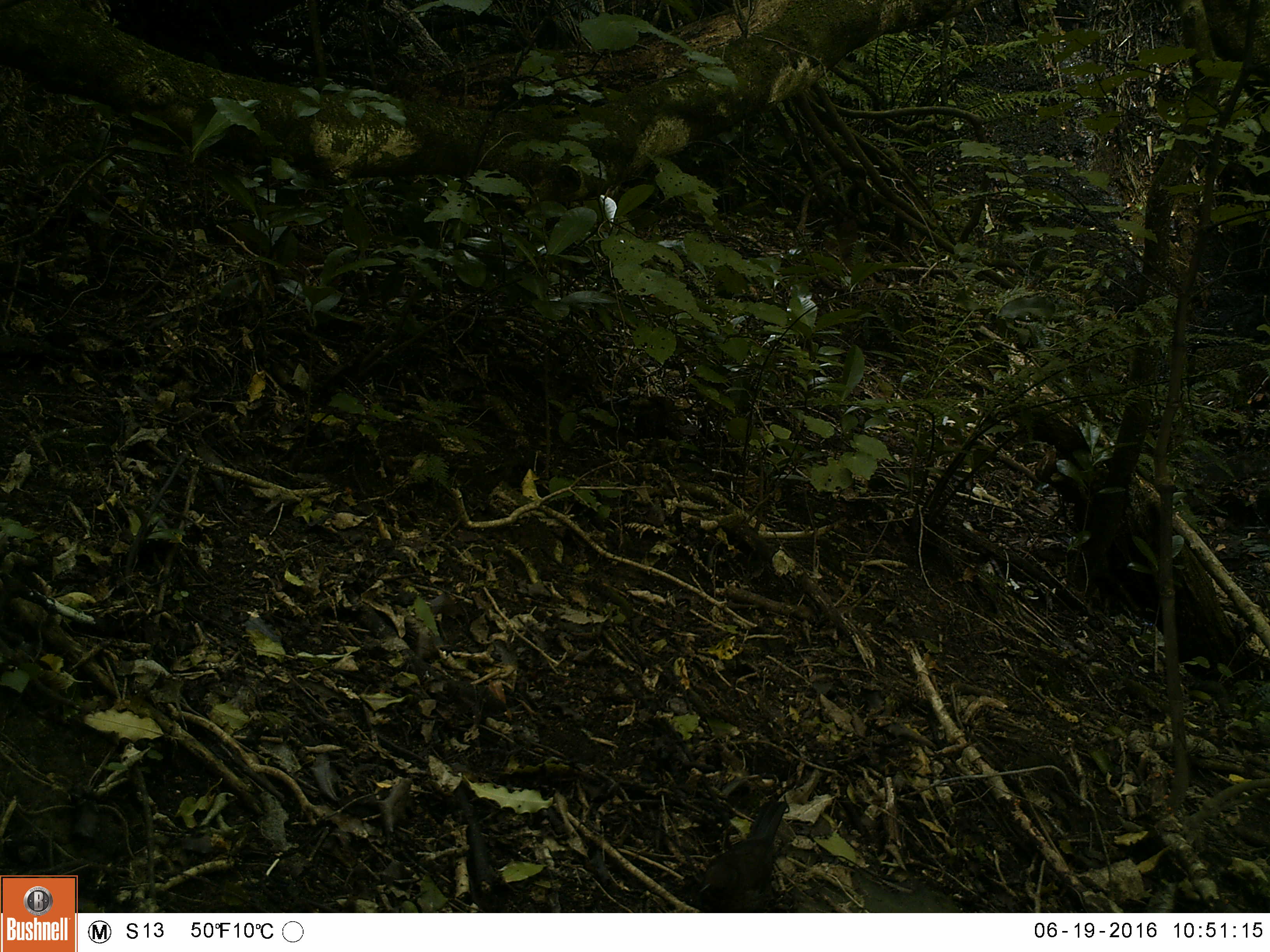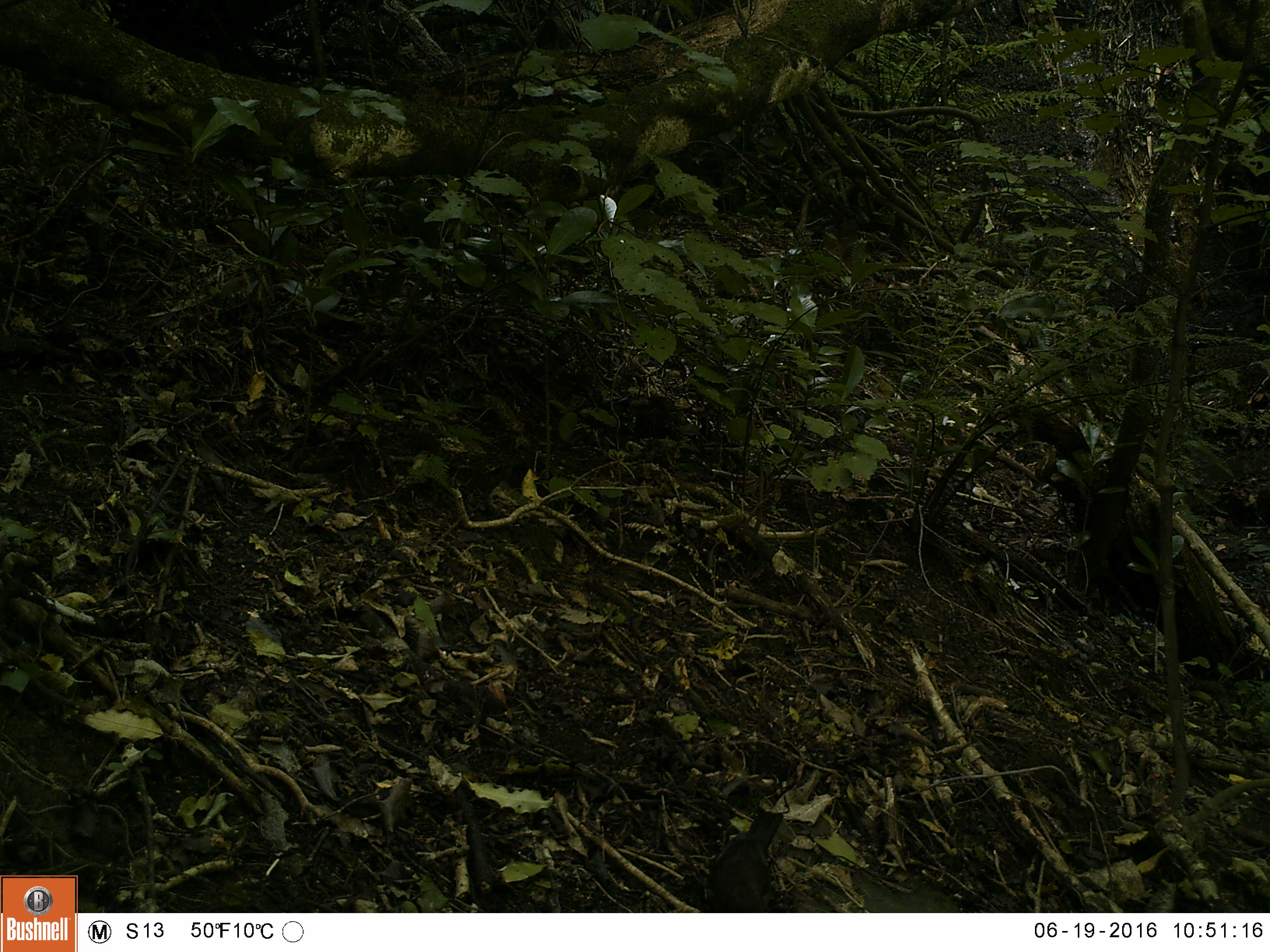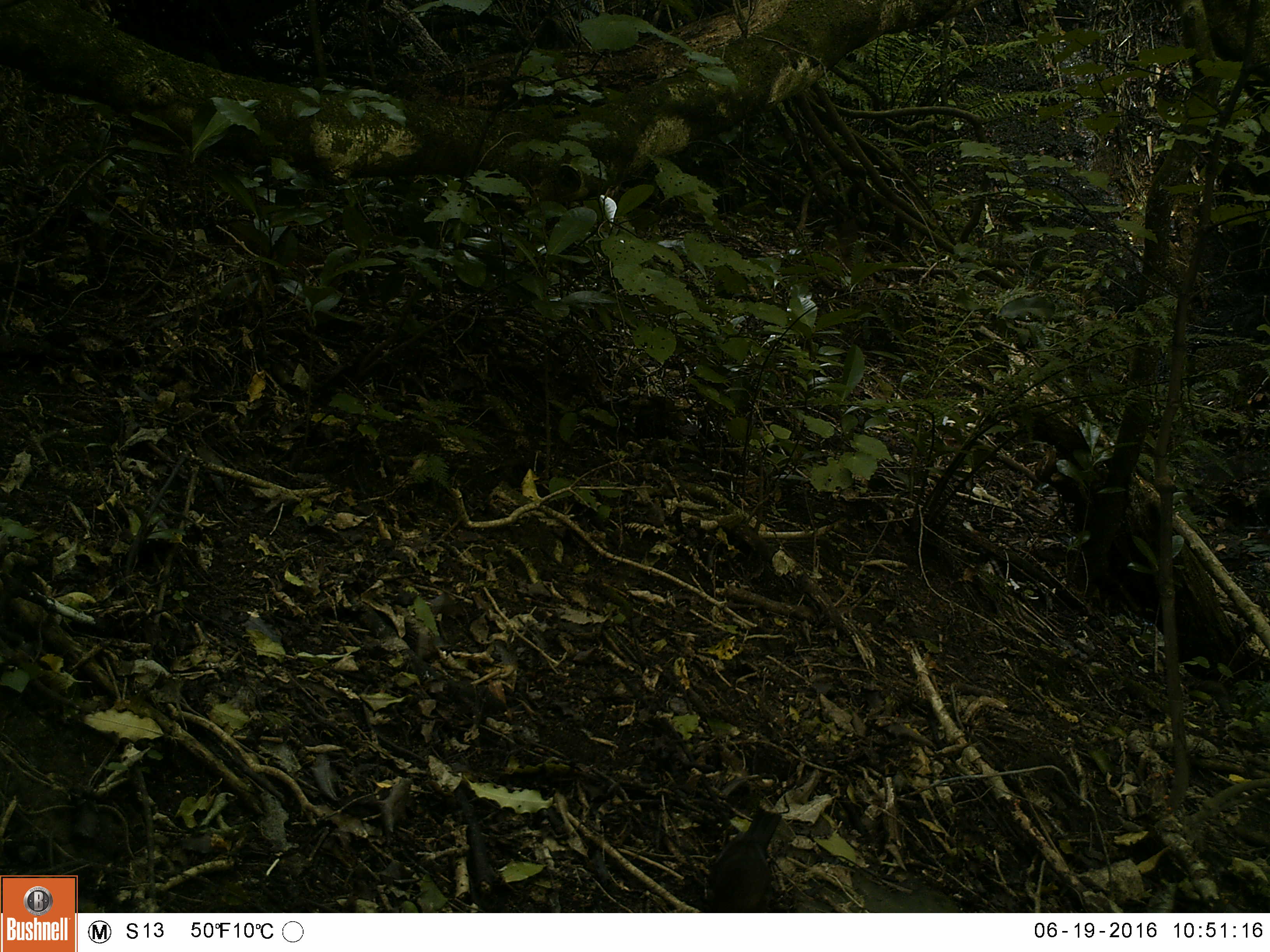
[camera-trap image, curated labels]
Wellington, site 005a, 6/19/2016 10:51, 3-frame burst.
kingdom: Animalia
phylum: Chordata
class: Aves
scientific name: Aves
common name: bird